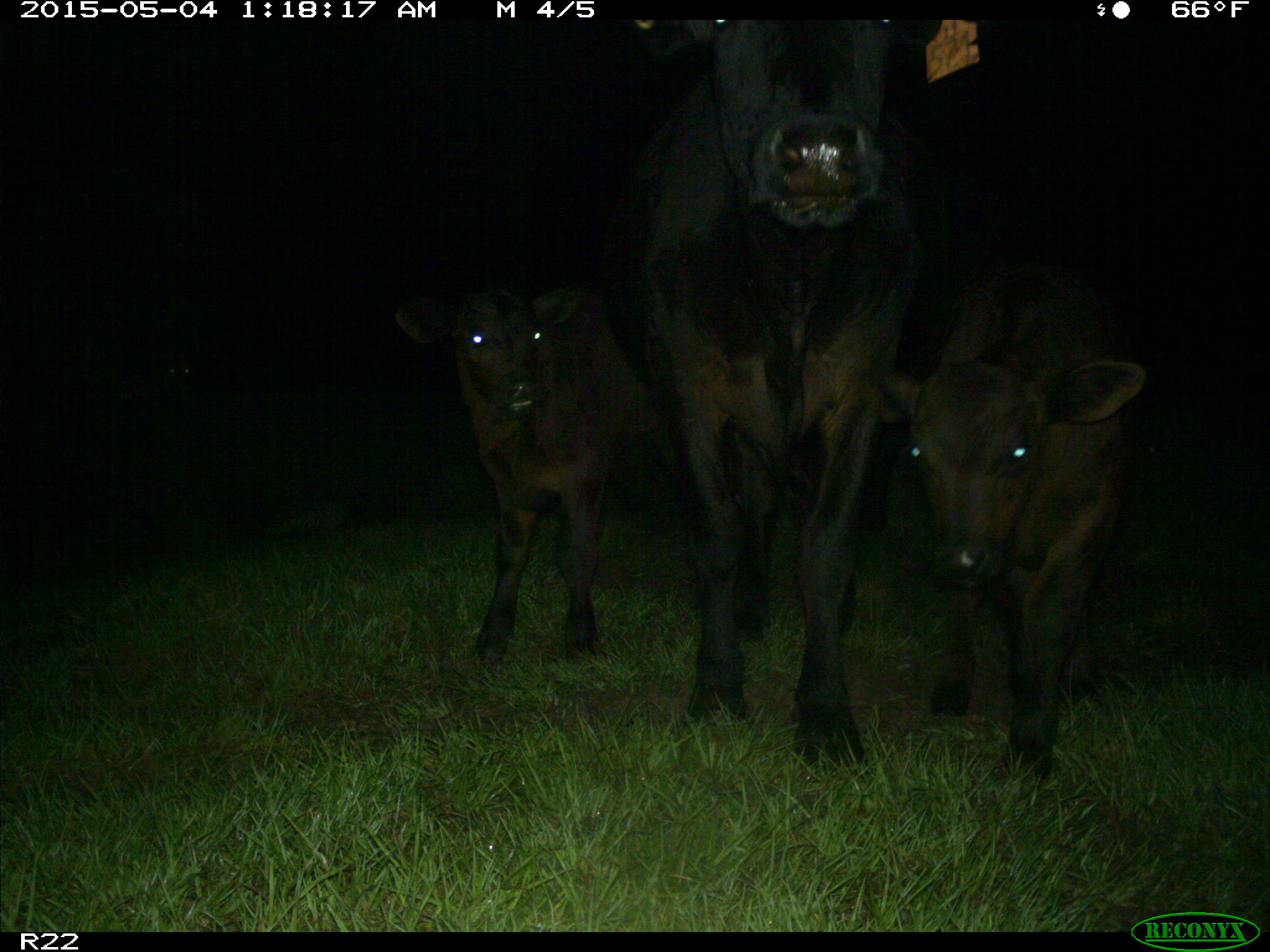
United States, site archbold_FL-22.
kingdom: Animalia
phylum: Chordata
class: Mammalia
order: Artiodactyla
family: Bovidae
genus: Bos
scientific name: Bos taurus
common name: domestic cow